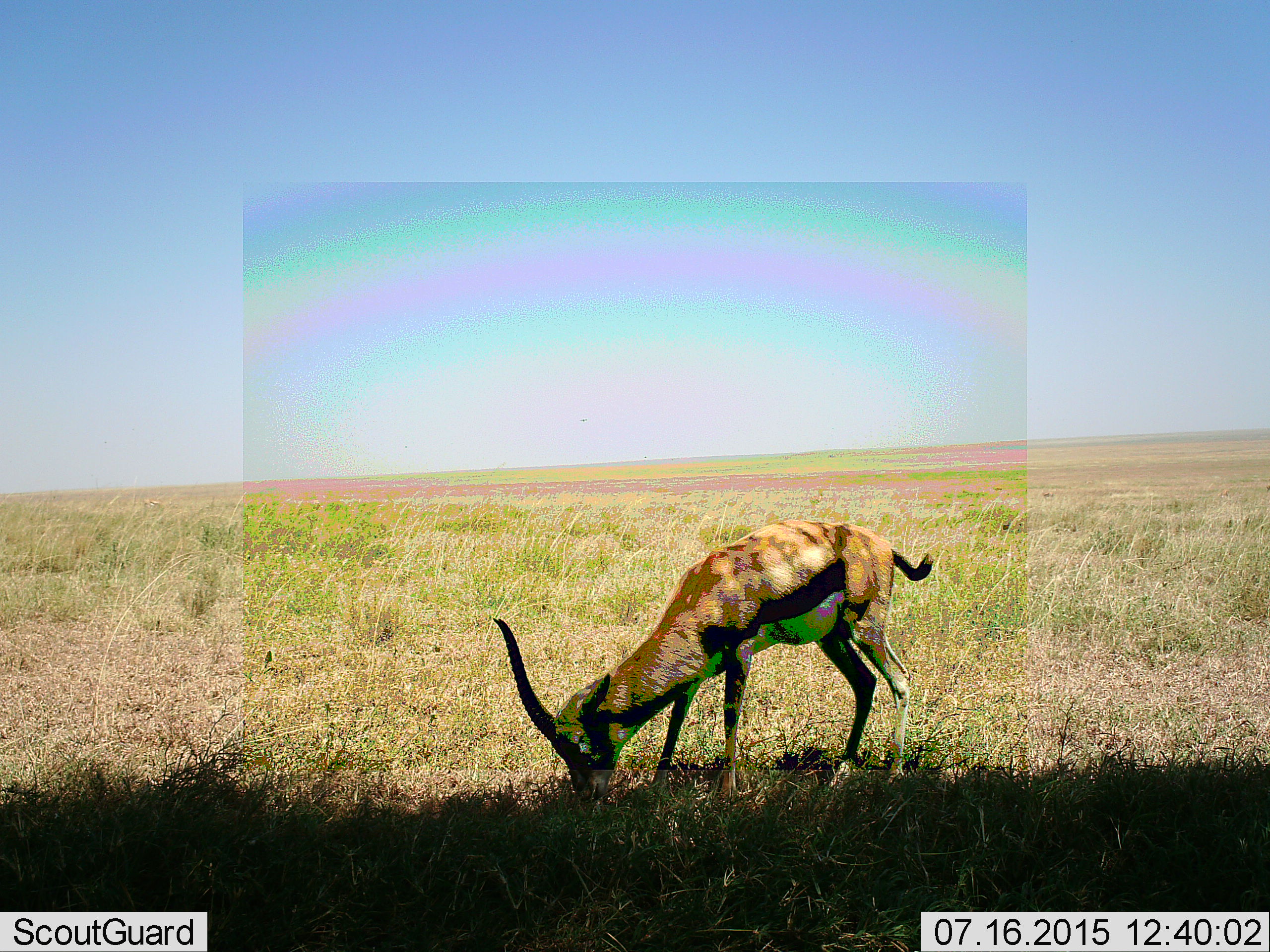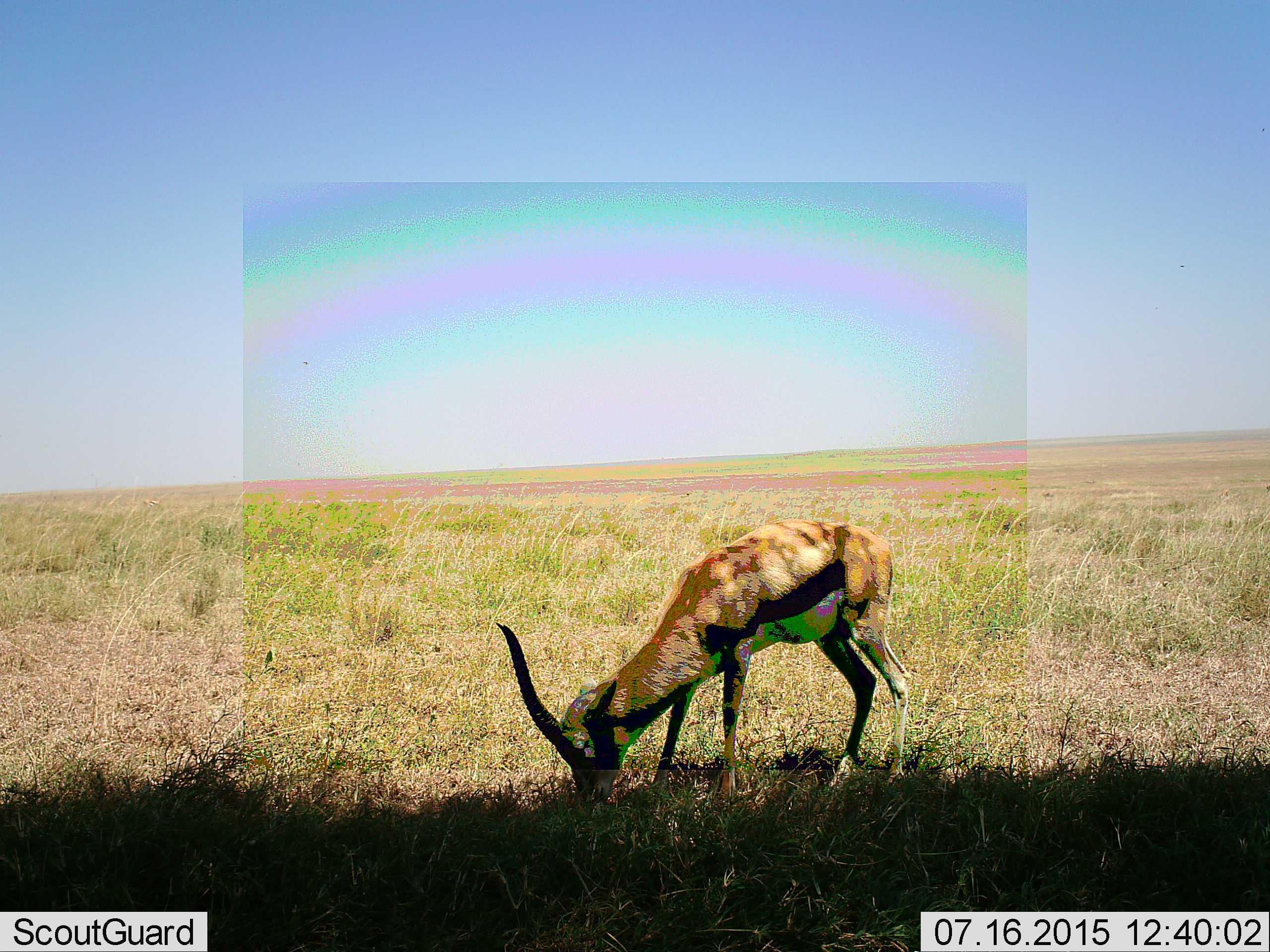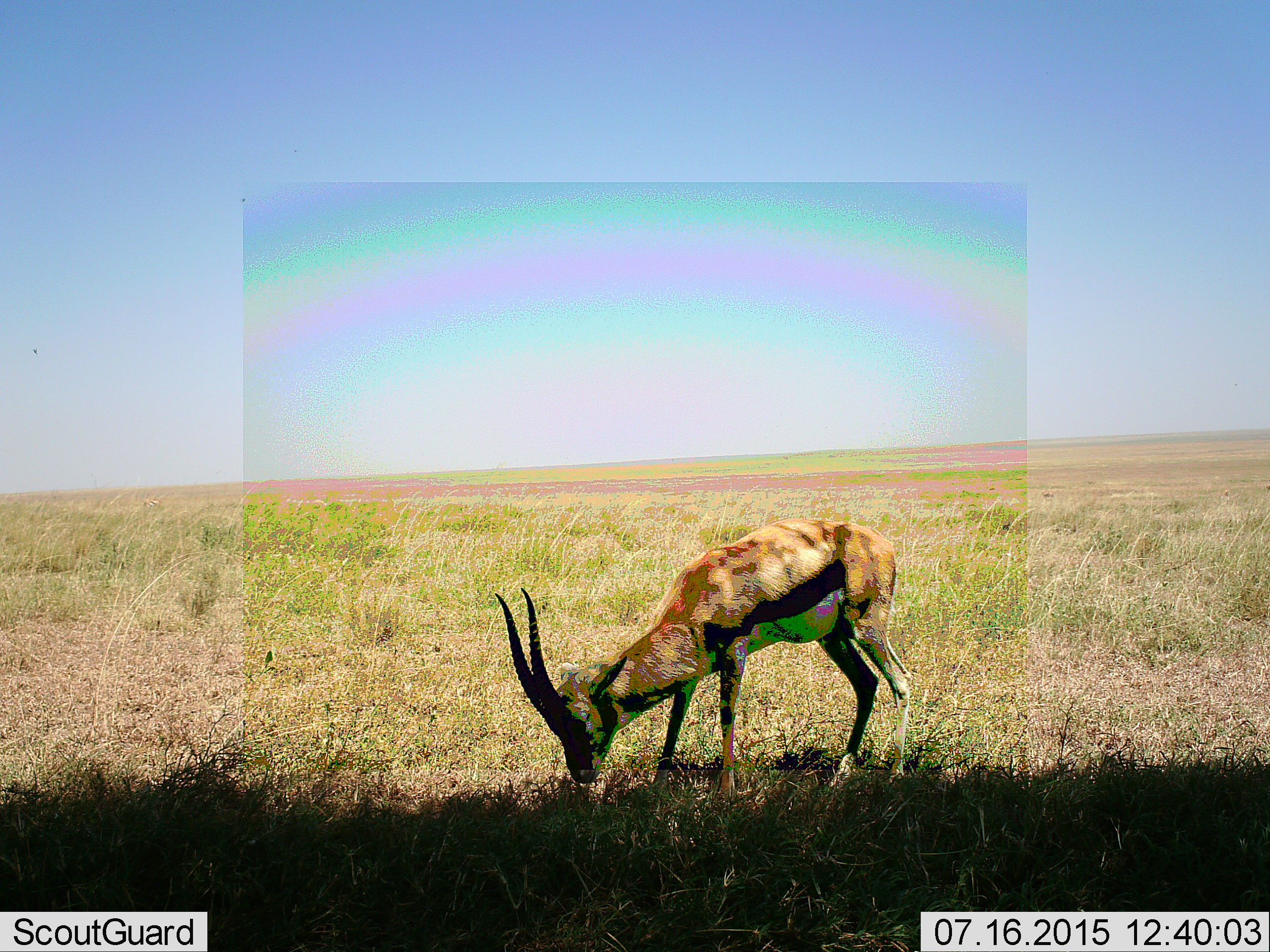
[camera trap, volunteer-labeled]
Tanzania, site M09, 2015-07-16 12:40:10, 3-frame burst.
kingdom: Animalia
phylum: Chordata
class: Mammalia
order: Artiodactyla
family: Bovidae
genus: Eudorcas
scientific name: Eudorcas thomsonii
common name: thomson's gazelle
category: gazellethomsons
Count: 1.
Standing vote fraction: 0%.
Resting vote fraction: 0%.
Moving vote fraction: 0%.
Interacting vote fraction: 0%.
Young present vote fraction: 0%.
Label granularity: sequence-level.